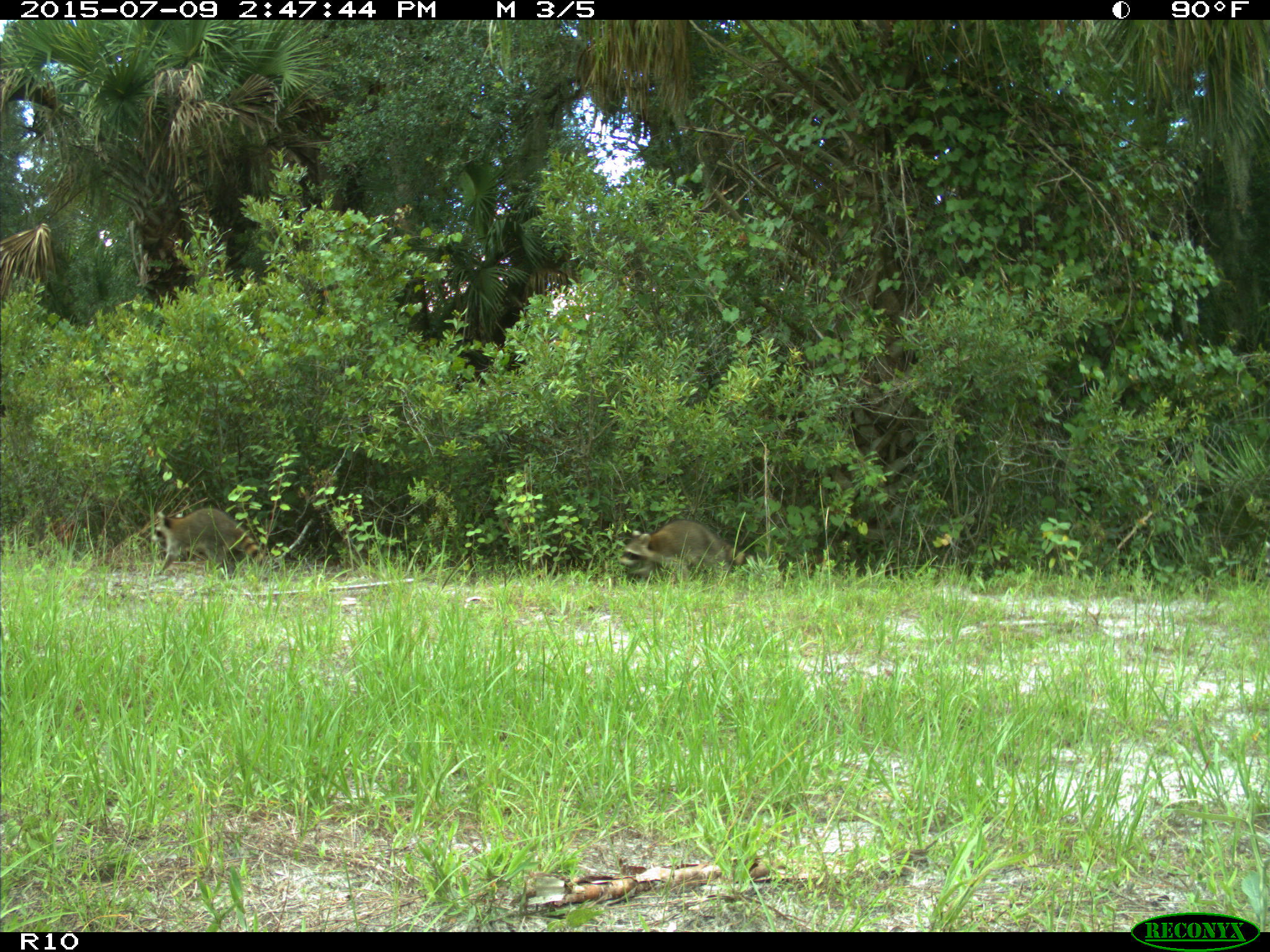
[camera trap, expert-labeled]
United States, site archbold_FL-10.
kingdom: Animalia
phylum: Chordata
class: Mammalia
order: Carnivora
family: Procyonidae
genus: Procyon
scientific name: Procyon lotor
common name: common raccoon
Procyon lotor (common raccoon).